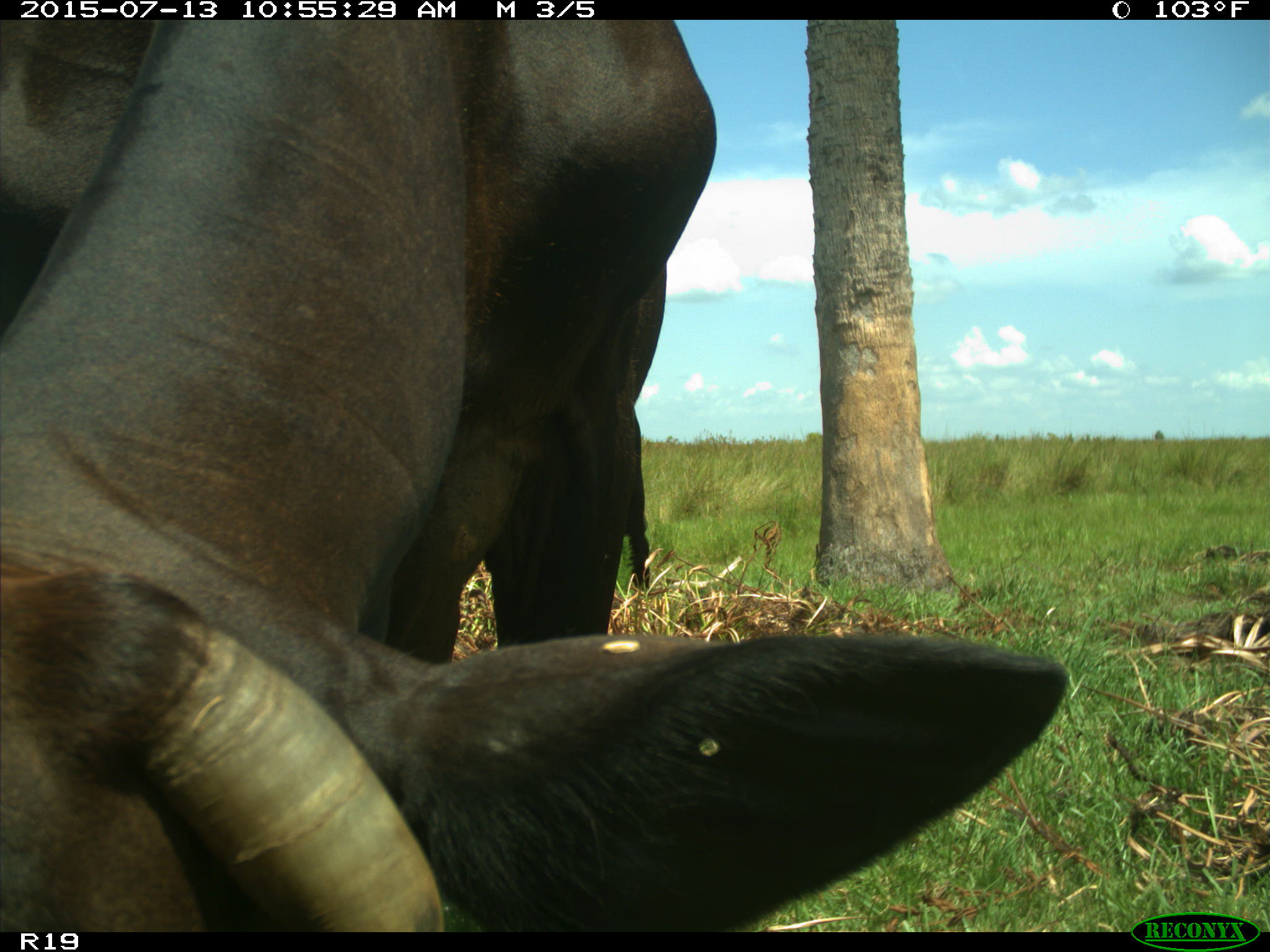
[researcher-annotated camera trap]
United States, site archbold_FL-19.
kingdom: Animalia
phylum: Chordata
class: Mammalia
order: Artiodactyla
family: Bovidae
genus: Bos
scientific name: Bos taurus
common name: domestic cow